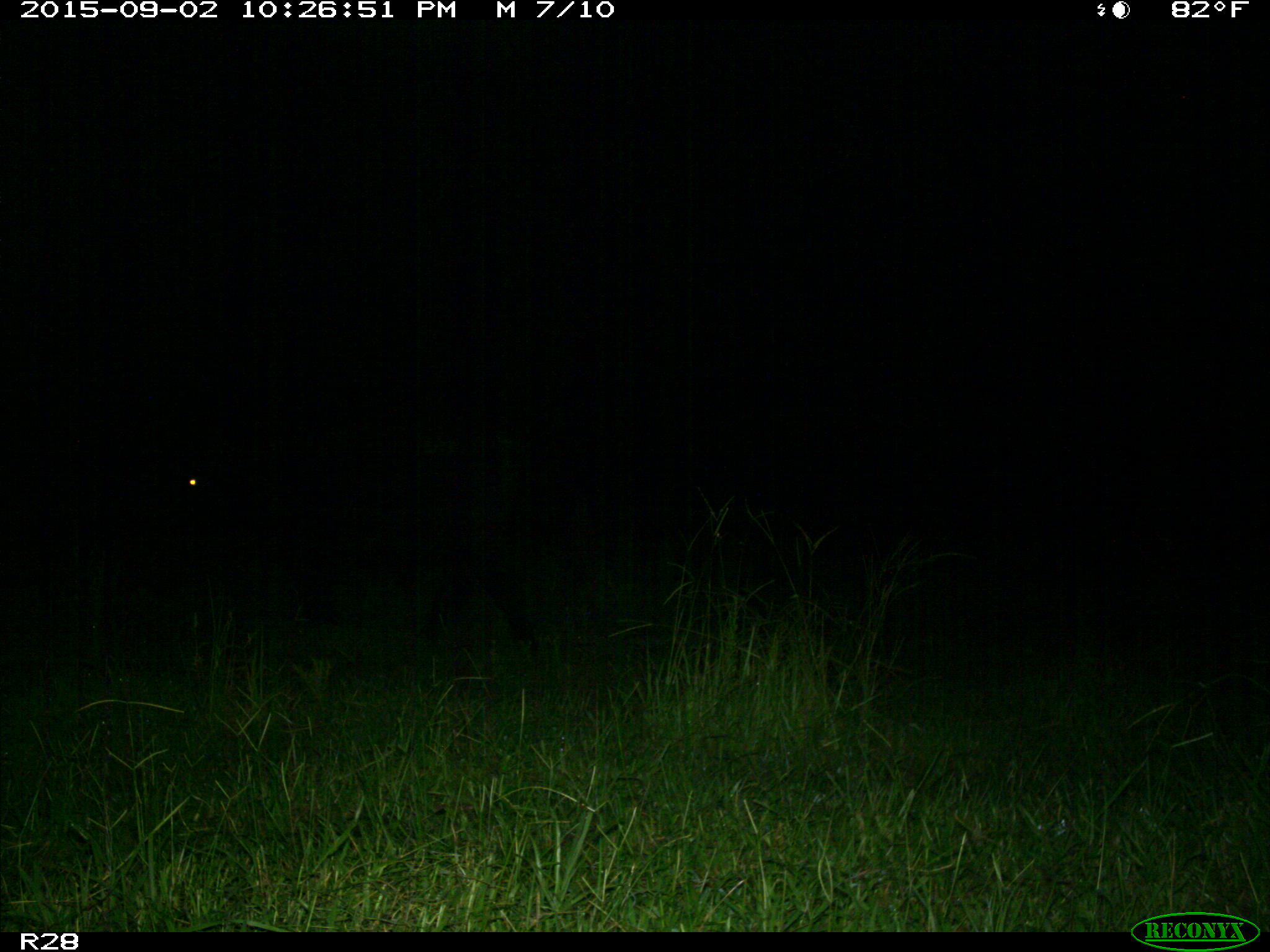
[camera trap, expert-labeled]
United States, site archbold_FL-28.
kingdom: Animalia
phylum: Chordata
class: Mammalia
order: Artiodactyla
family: Bovidae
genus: Bos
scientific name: Bos taurus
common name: domestic cow